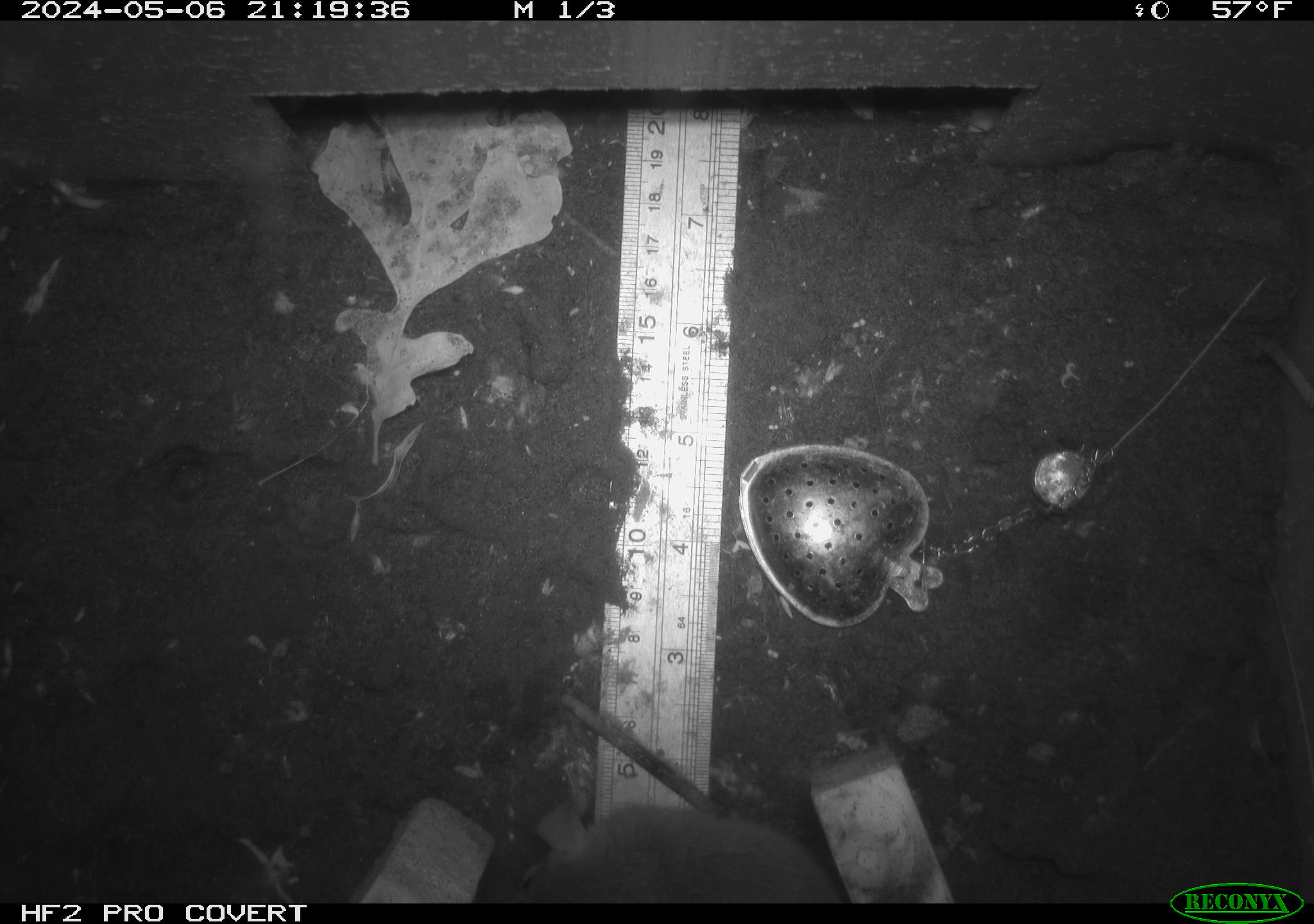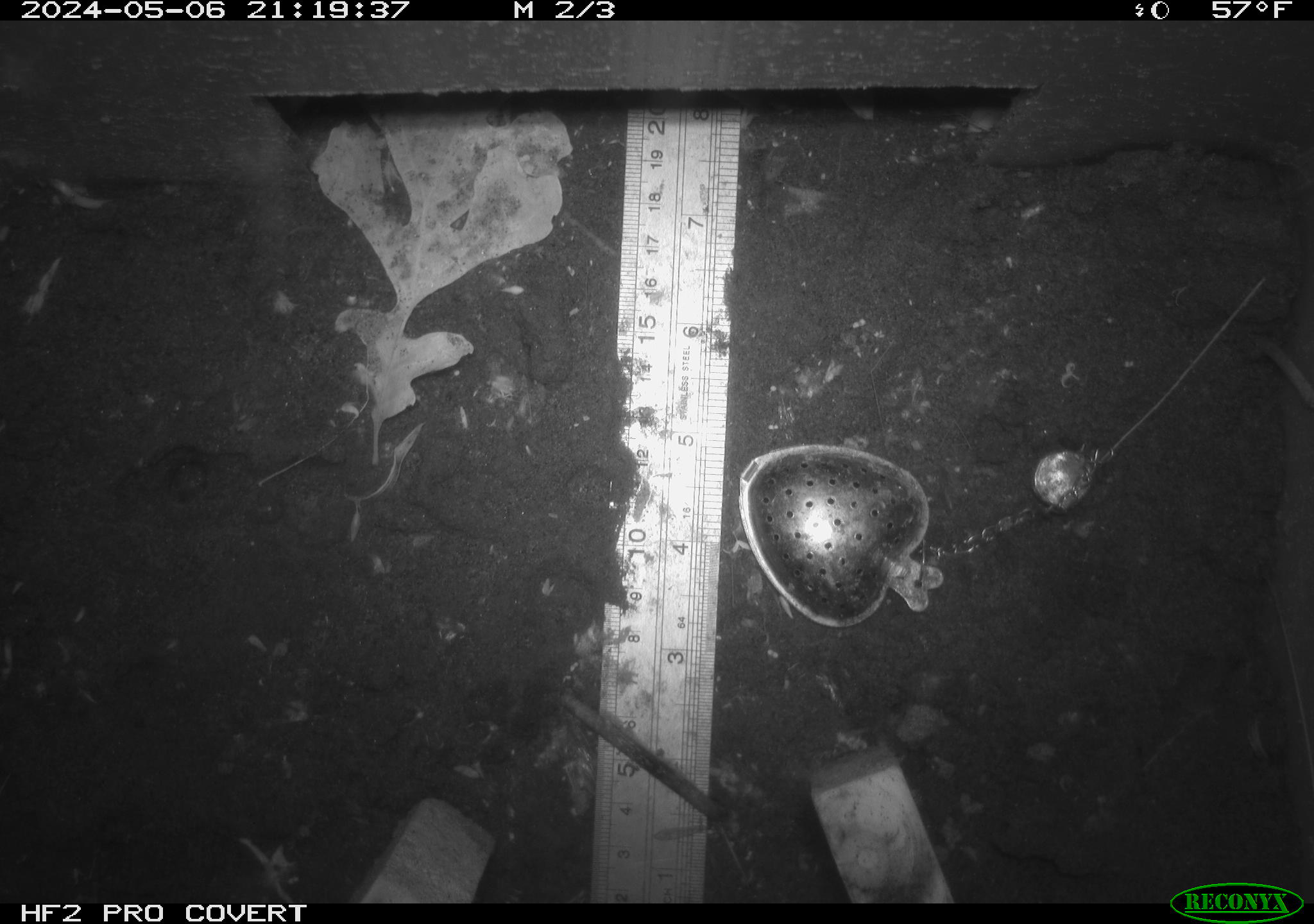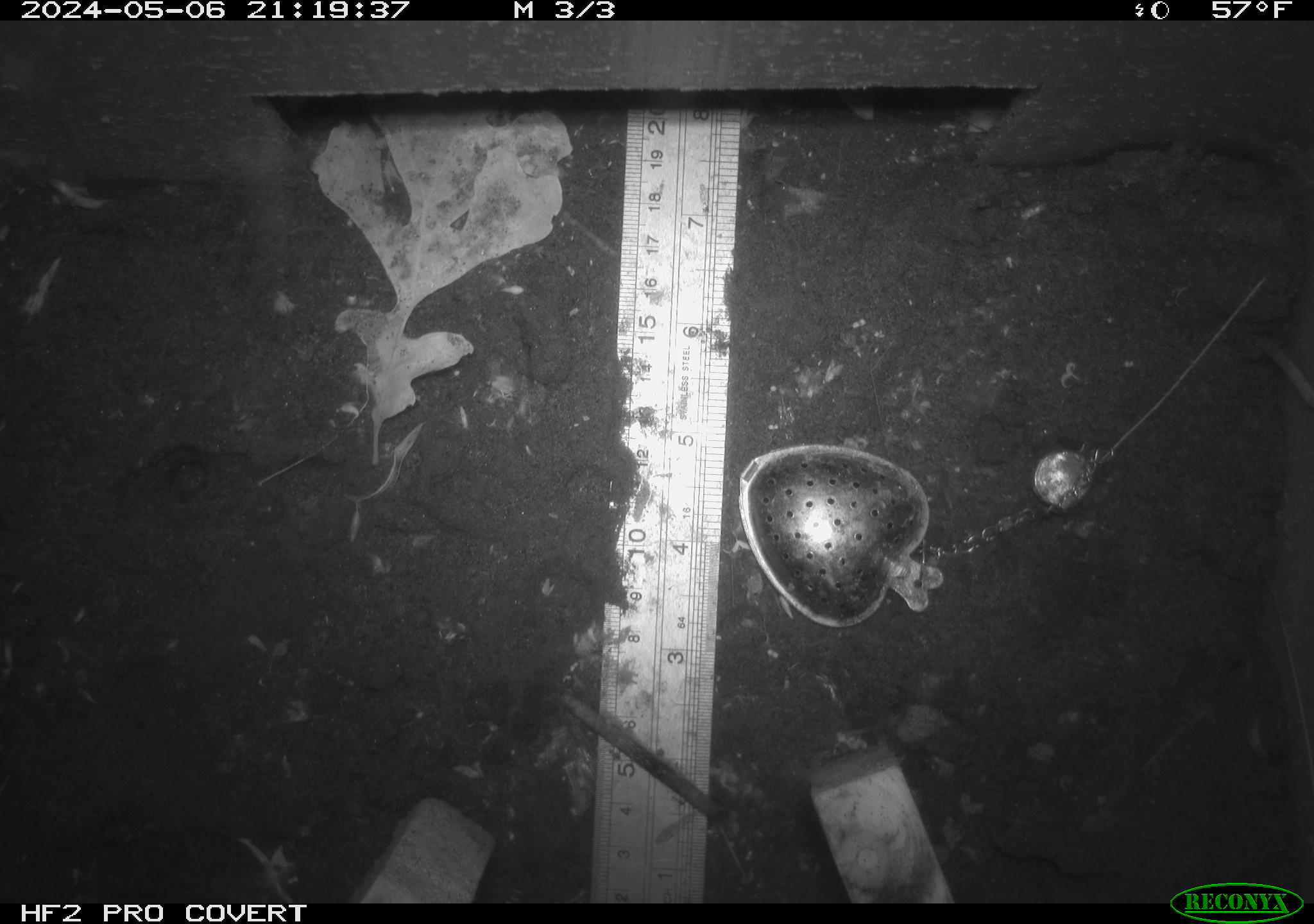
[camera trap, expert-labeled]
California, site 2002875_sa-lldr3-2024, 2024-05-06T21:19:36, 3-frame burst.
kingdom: Animalia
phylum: Chordata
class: Mammalia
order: Rodentia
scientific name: Rodentia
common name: rodent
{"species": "rodent (Rodentia)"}